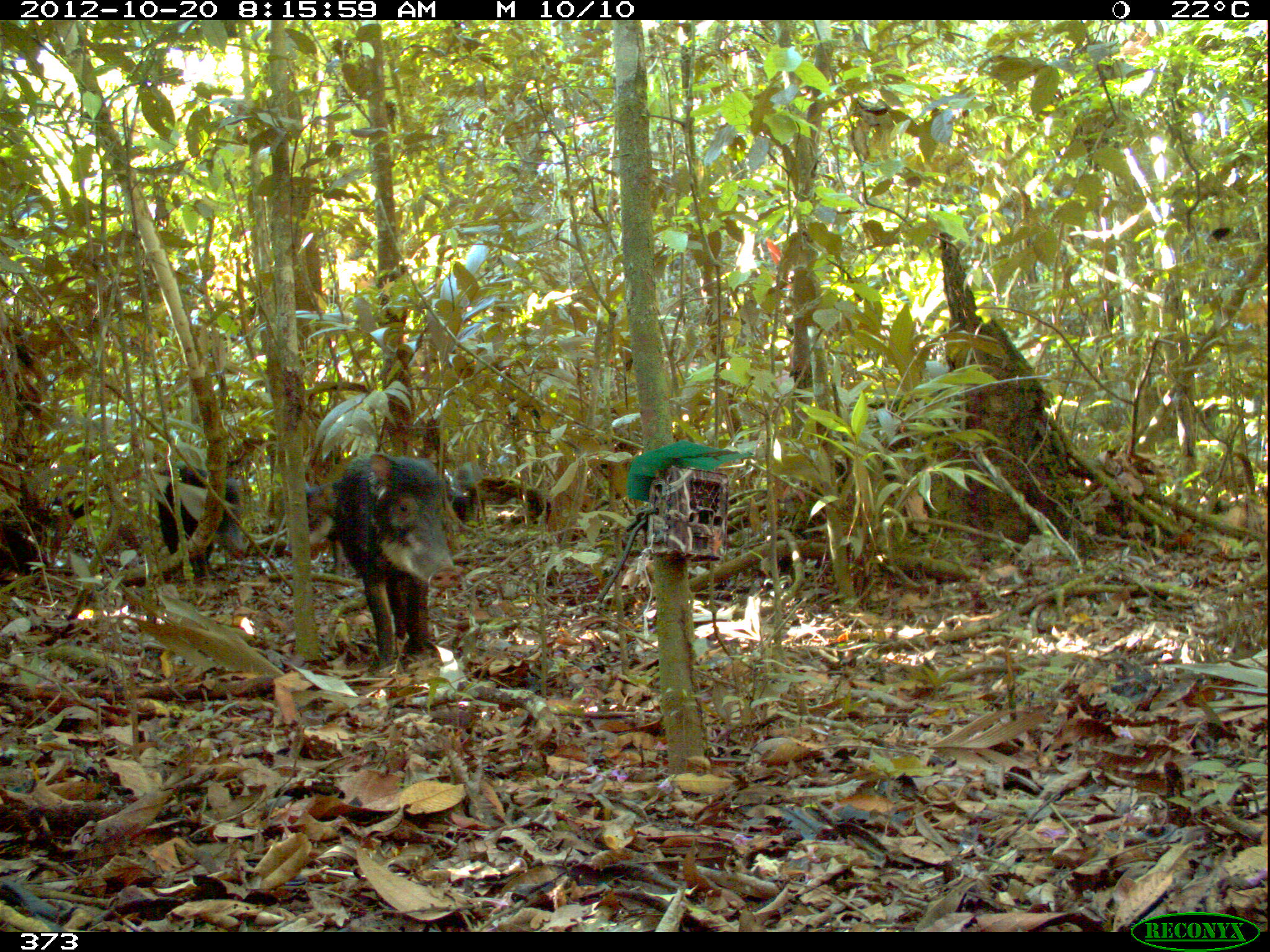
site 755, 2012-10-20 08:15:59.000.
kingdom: Animalia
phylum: Chordata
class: Mammalia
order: Artiodactyla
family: Tayassuidae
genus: Tayassu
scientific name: Tayassu pecari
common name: white-lipped peccary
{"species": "Tayassu pecari (white-lipped peccary)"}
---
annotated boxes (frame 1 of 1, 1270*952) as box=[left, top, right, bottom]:
tayassu pecari: box=[332, 452, 462, 664]; box=[155, 466, 246, 578]; box=[285, 478, 345, 575]; box=[445, 459, 483, 531]